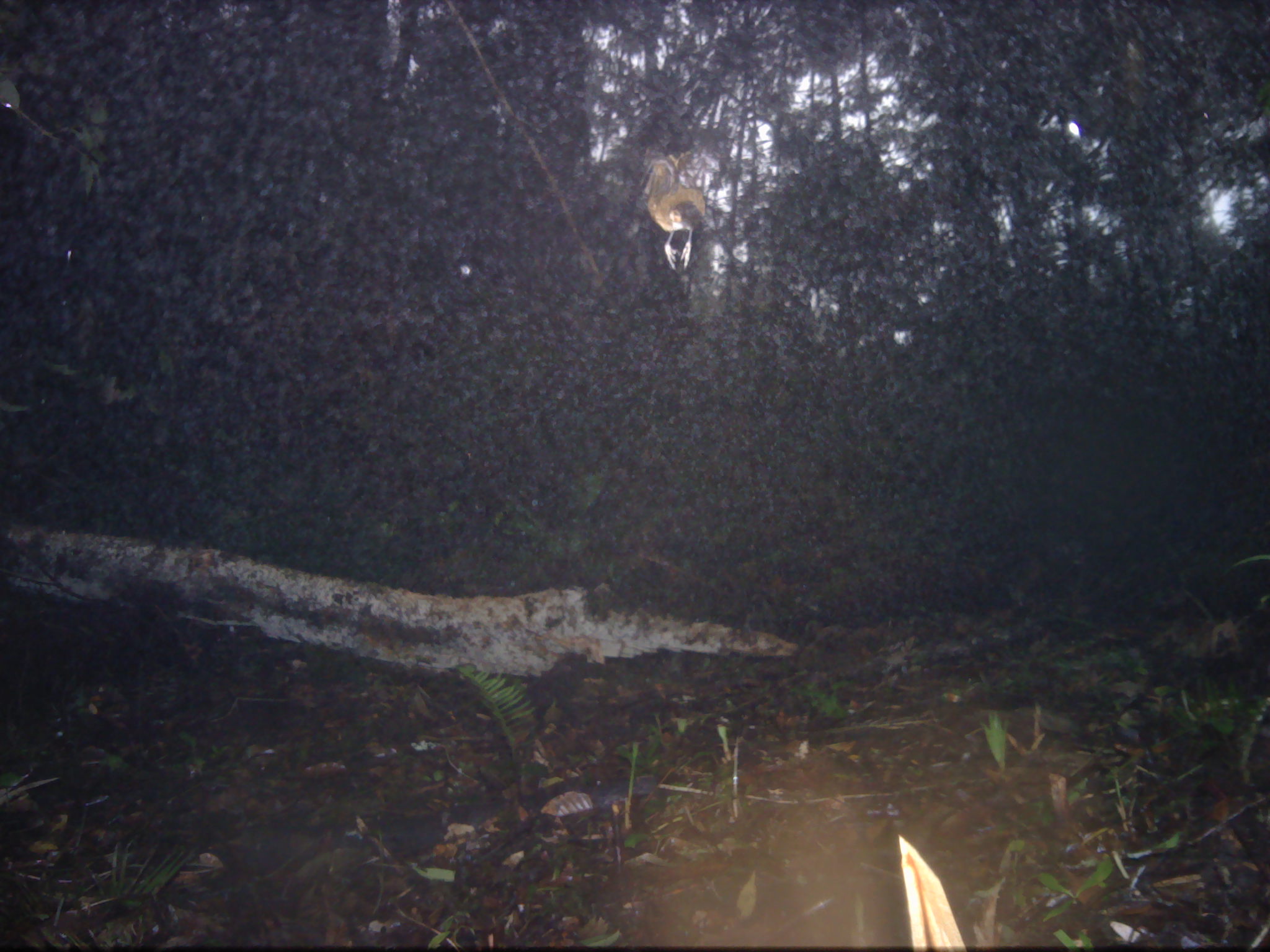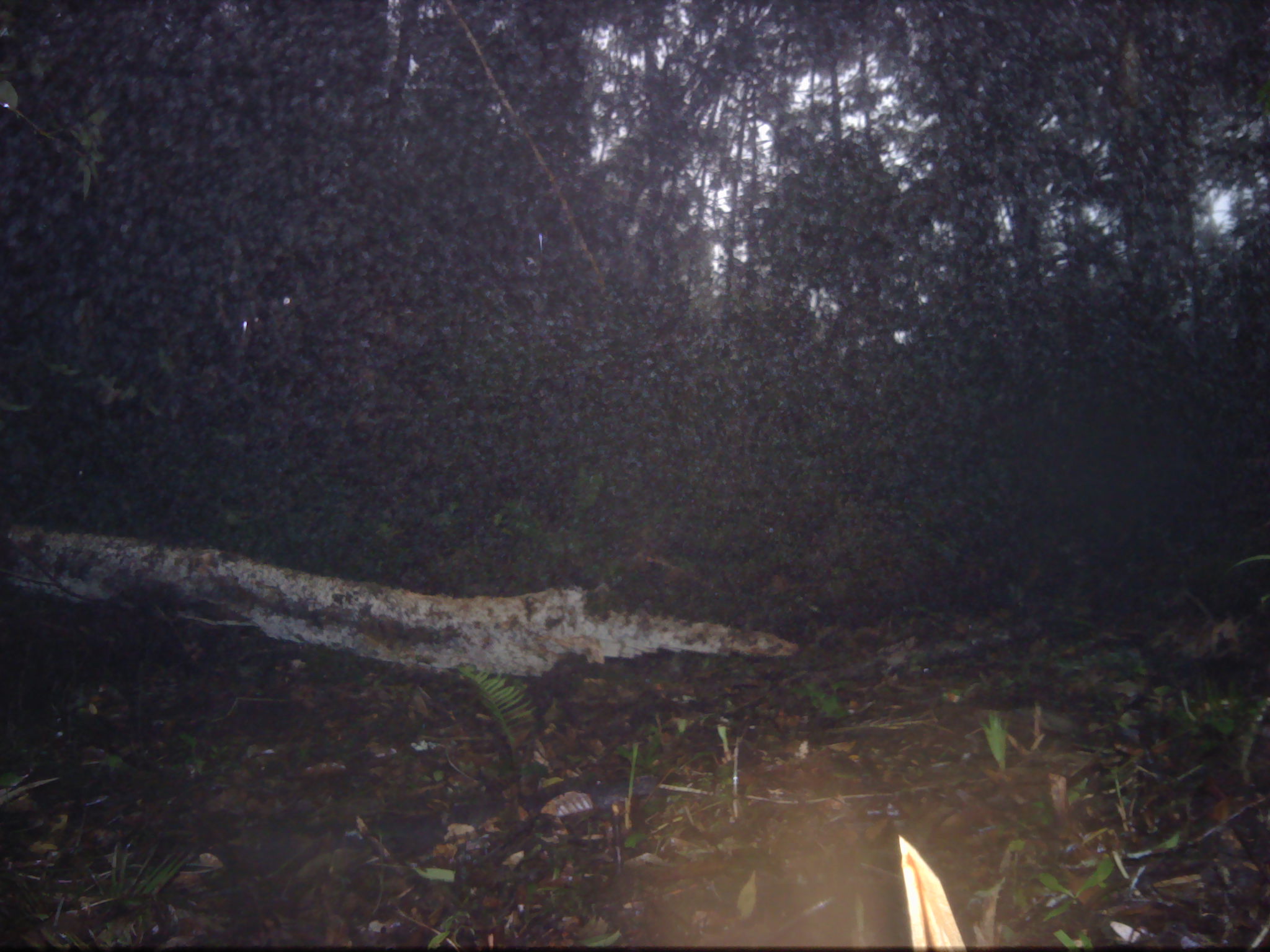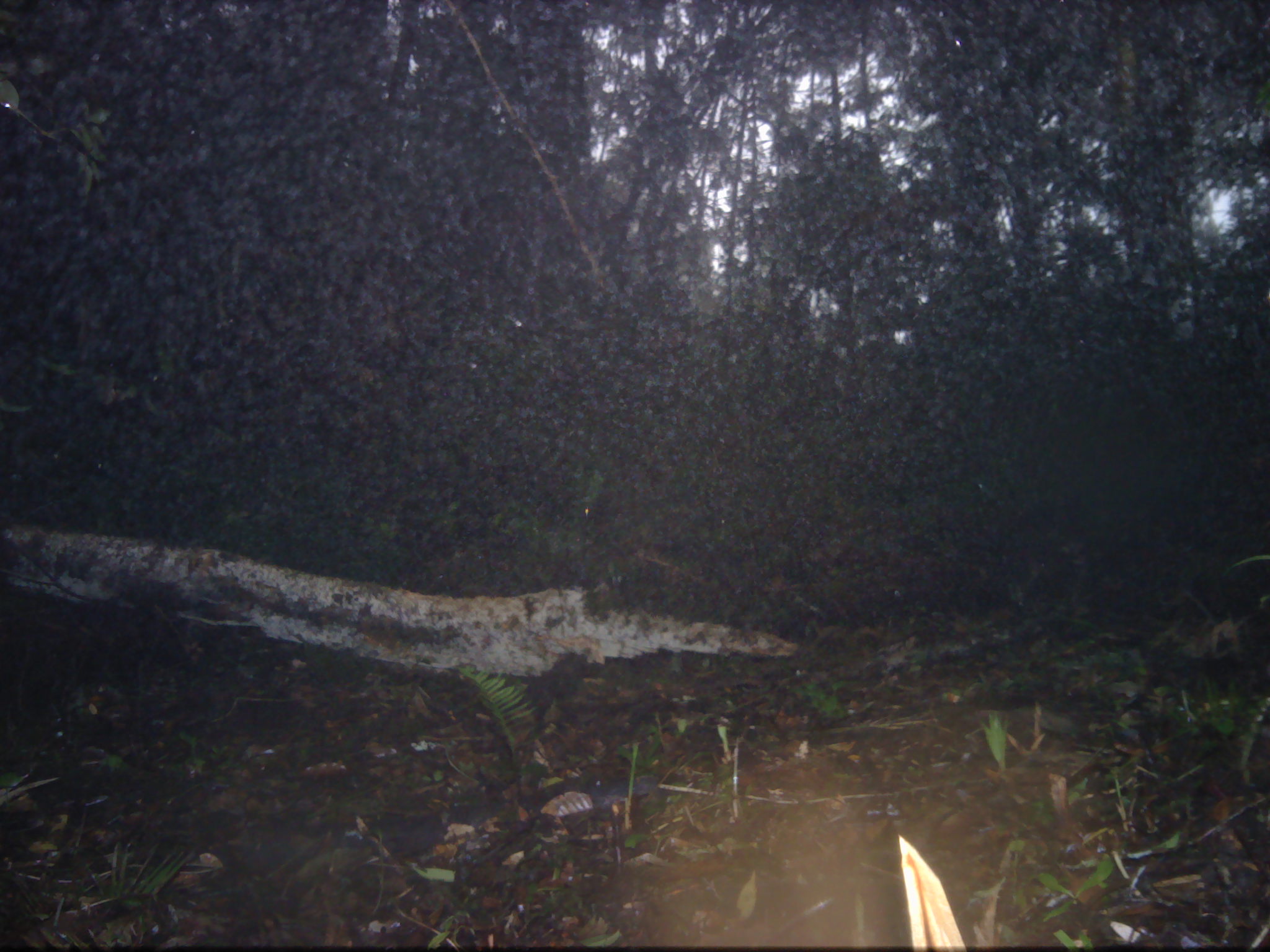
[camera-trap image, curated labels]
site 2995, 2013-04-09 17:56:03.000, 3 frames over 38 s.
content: unidentified animal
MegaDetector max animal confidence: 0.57